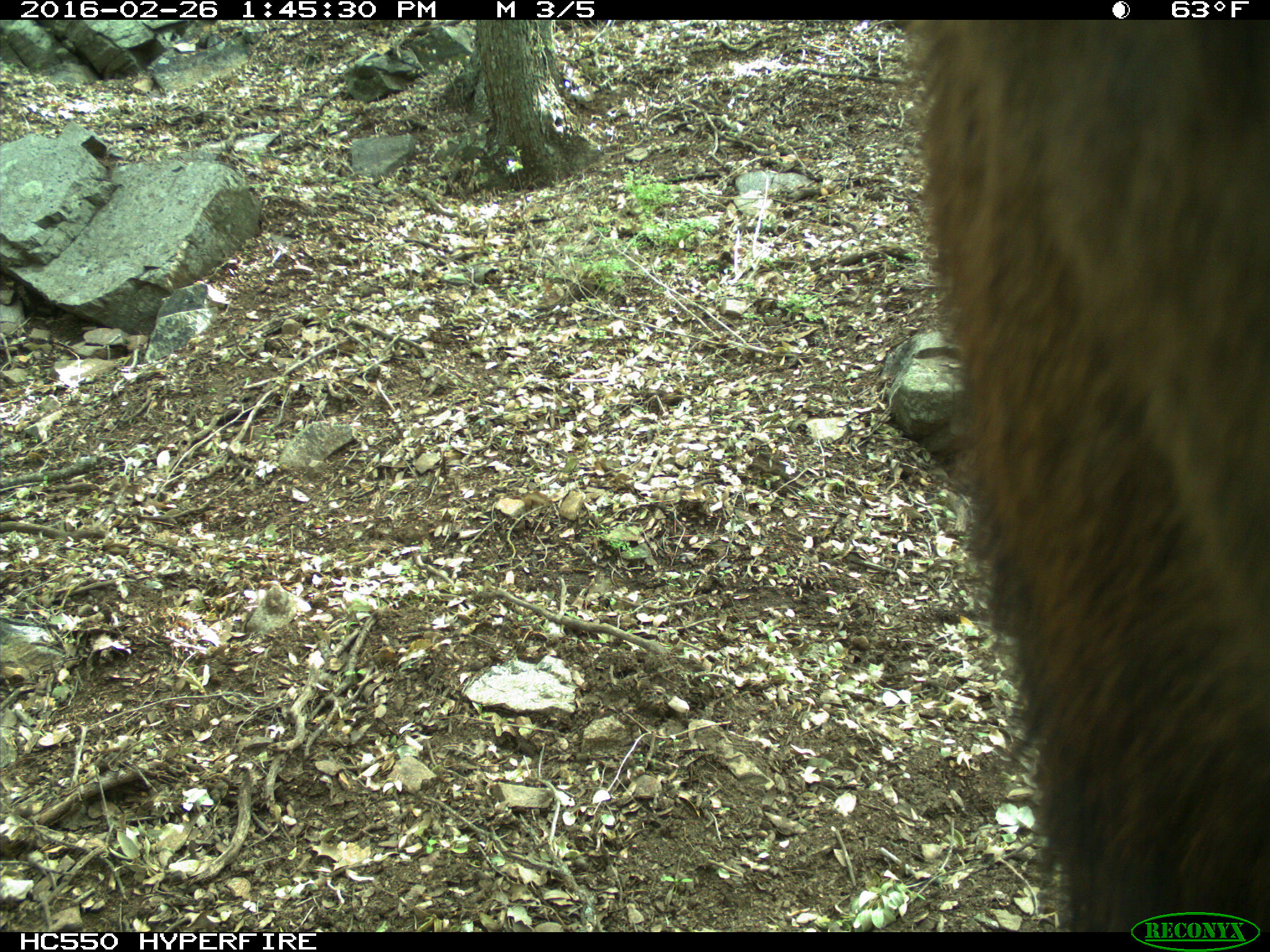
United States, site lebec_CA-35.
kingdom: Animalia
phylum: Chordata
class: Mammalia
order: Artiodactyla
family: Cervidae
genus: Cervus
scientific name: Cervus canadensis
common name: elk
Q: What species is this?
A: Cervus canadensis (elk).